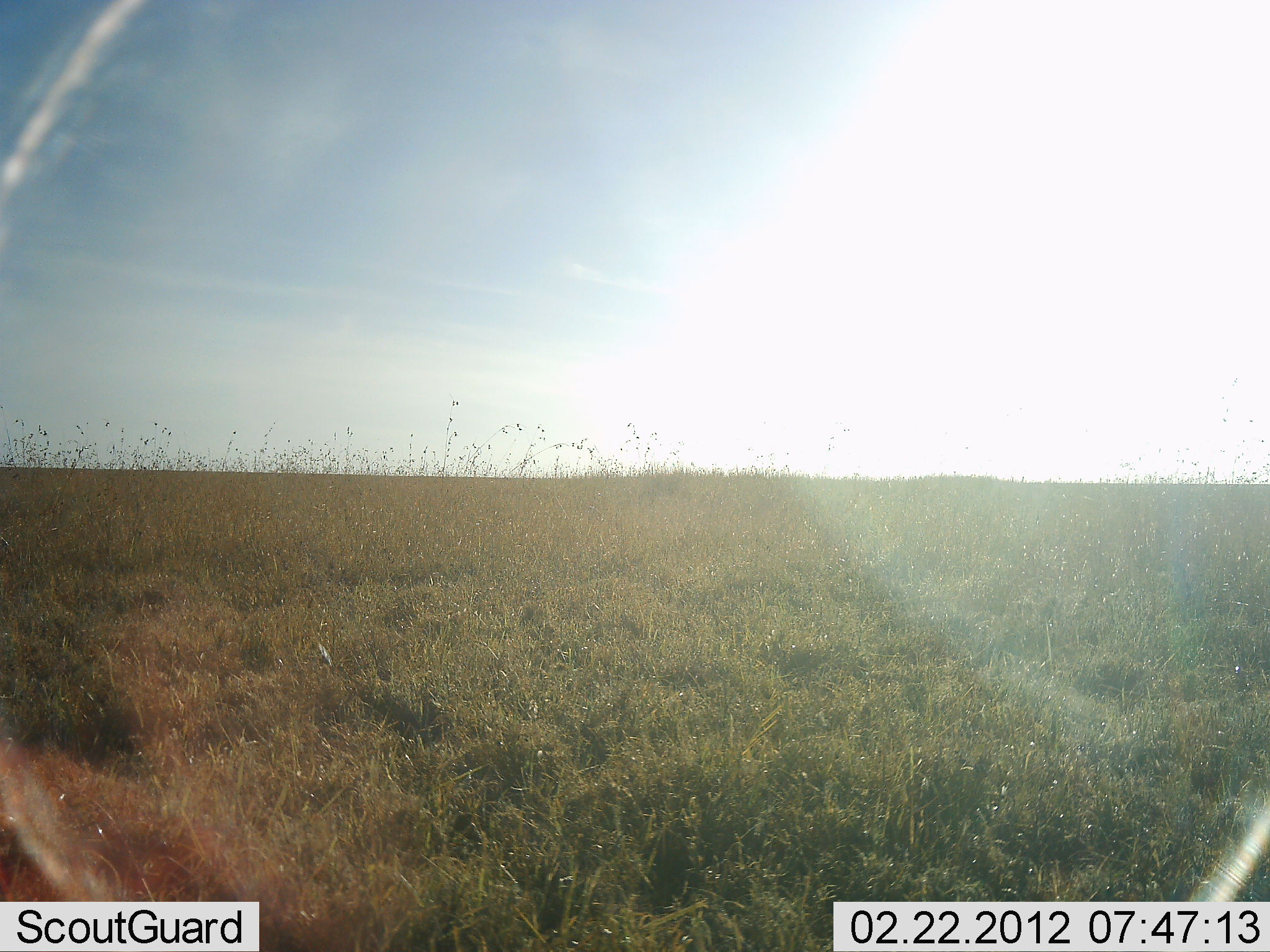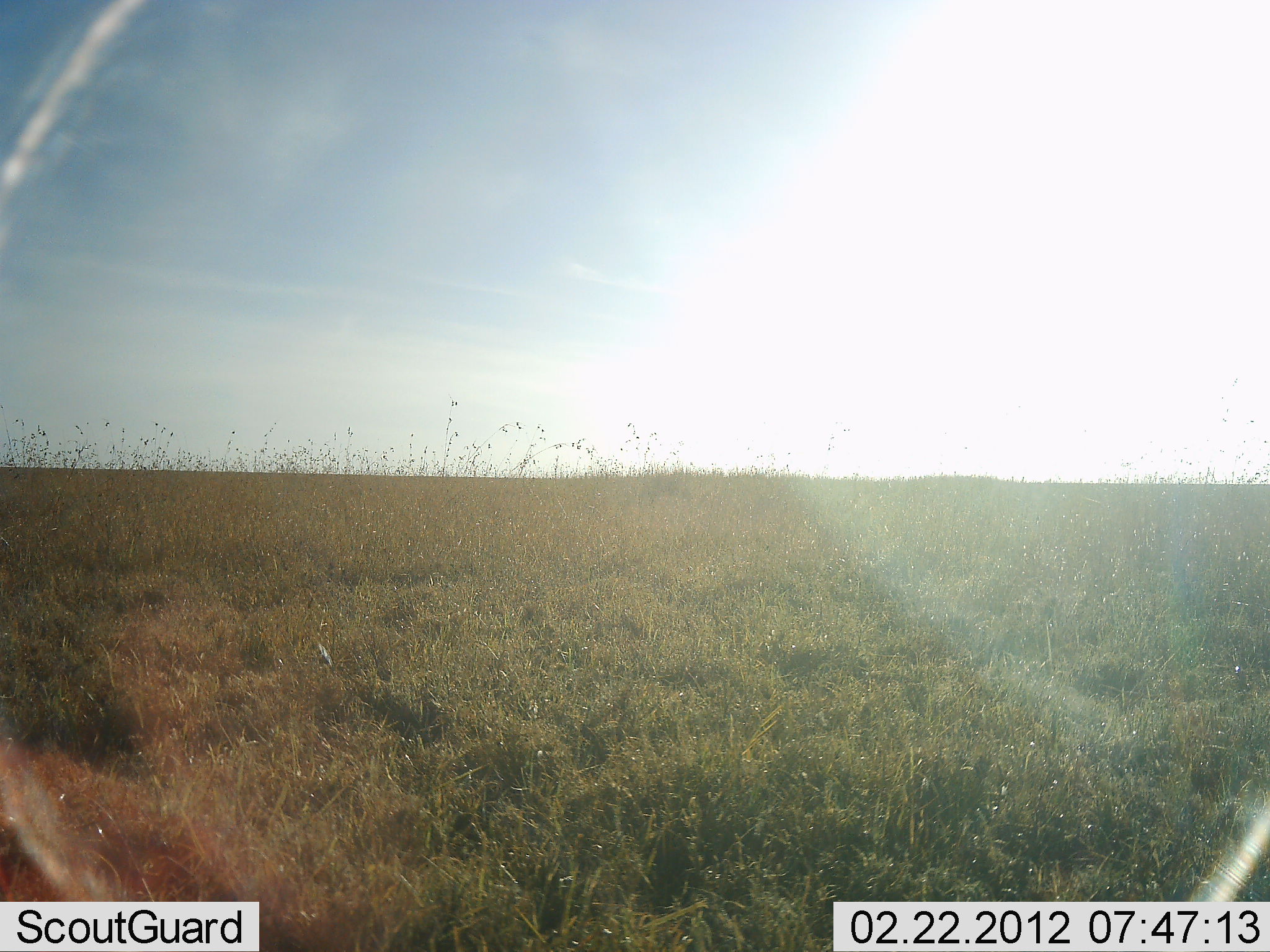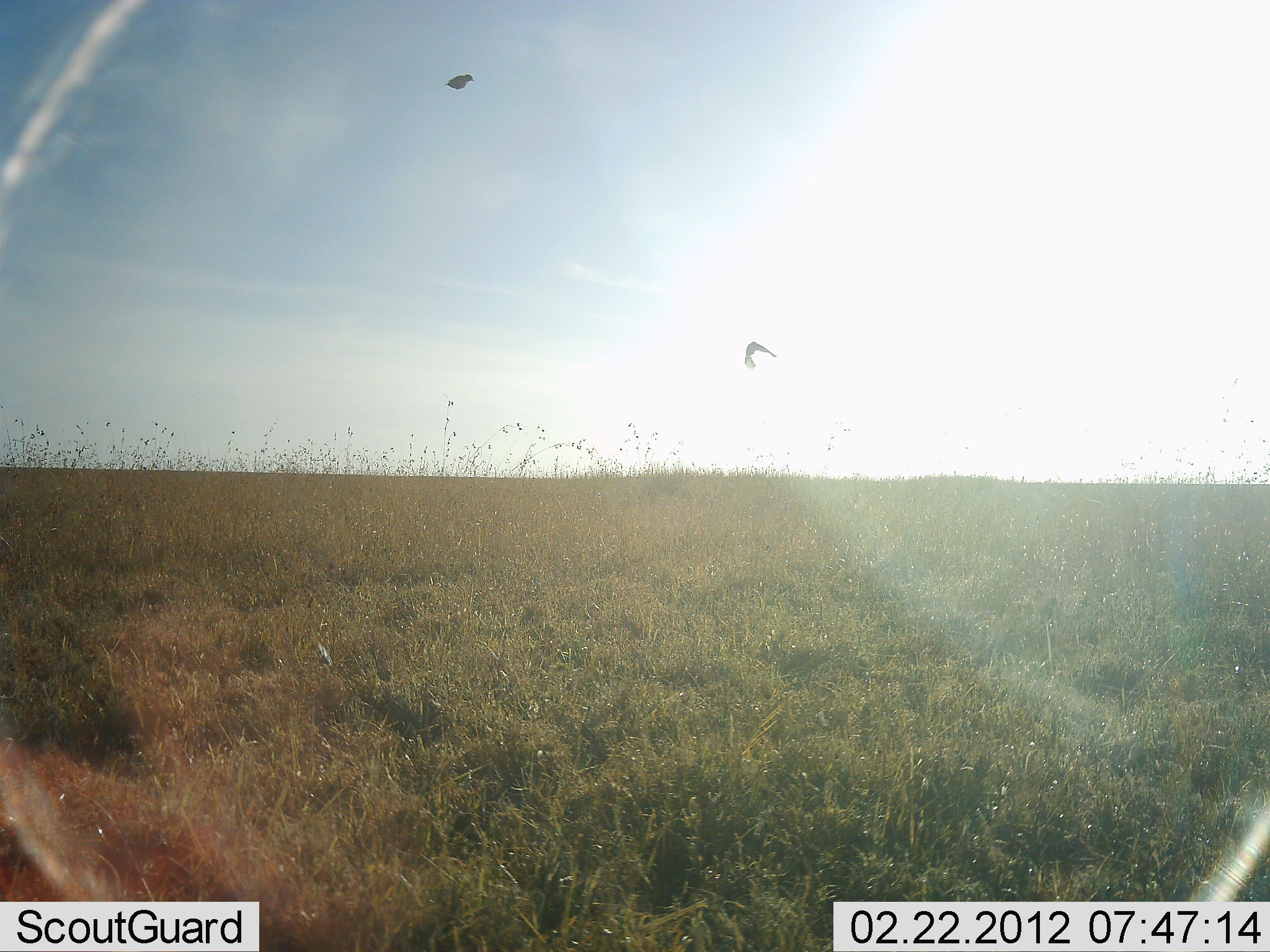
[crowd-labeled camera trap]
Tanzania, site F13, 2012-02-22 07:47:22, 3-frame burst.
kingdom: Animalia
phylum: Chordata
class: Aves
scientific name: Aves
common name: bird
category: otherbird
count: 2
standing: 0%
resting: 0%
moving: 100%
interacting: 0%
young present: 0%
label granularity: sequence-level